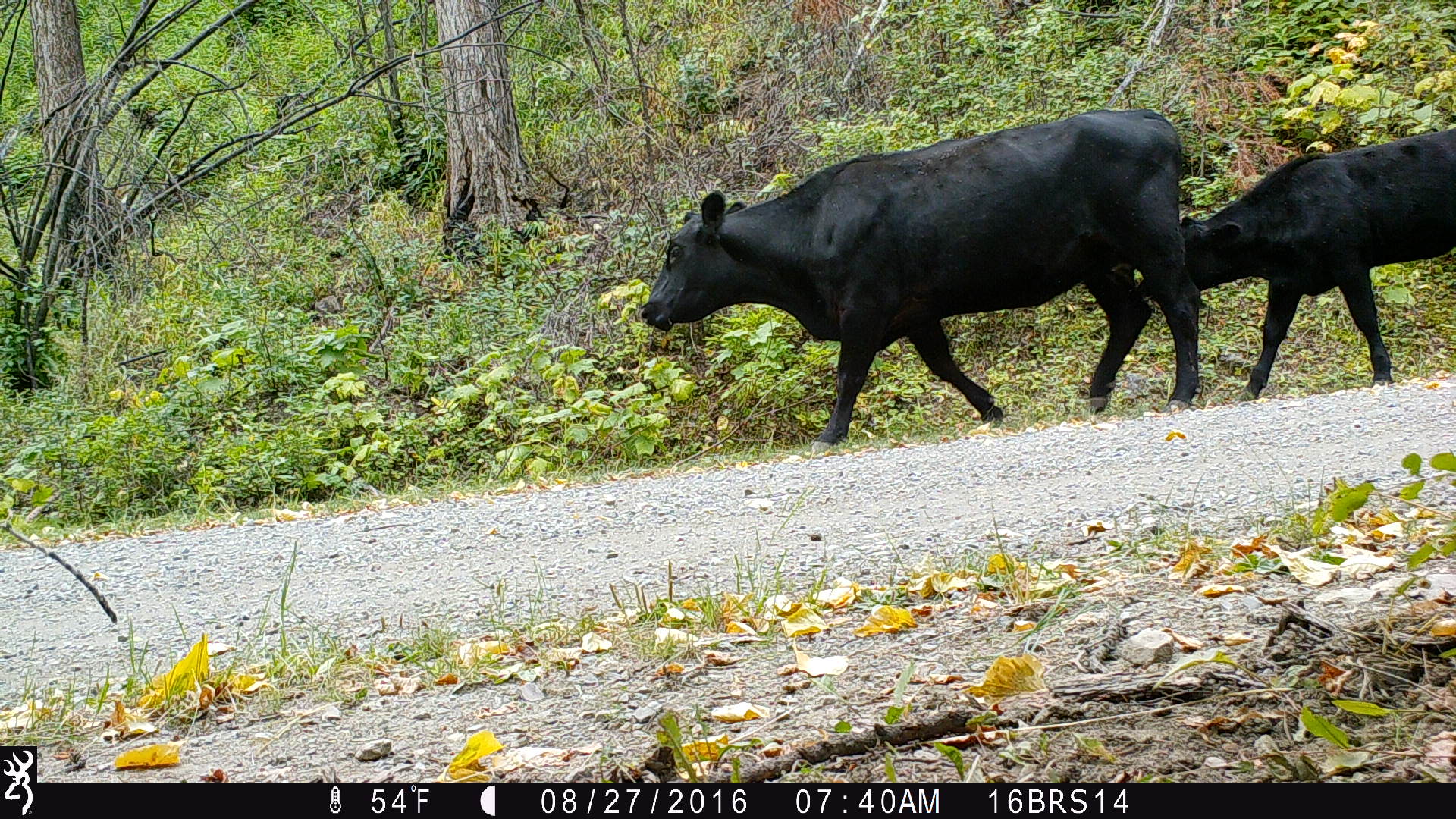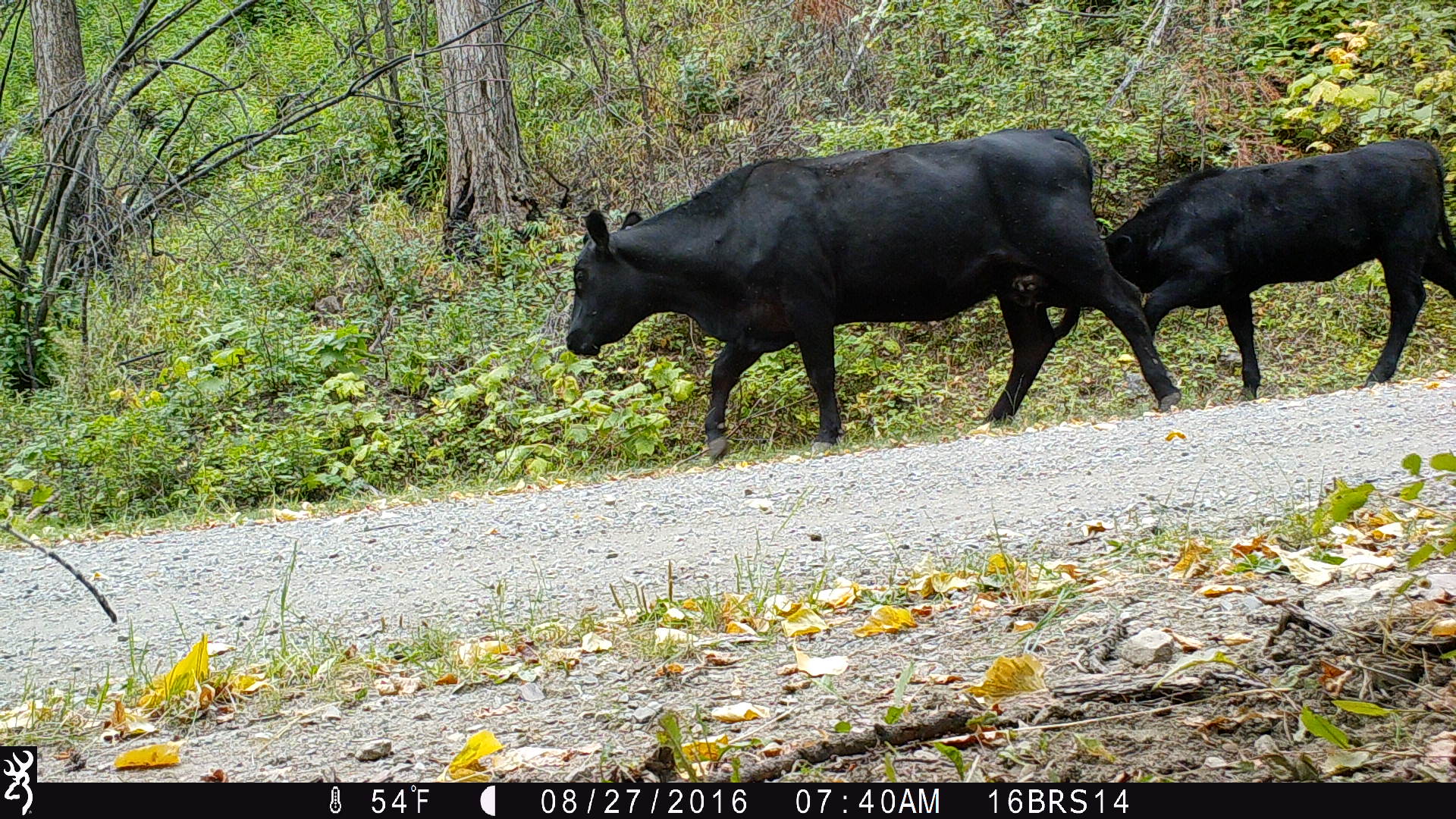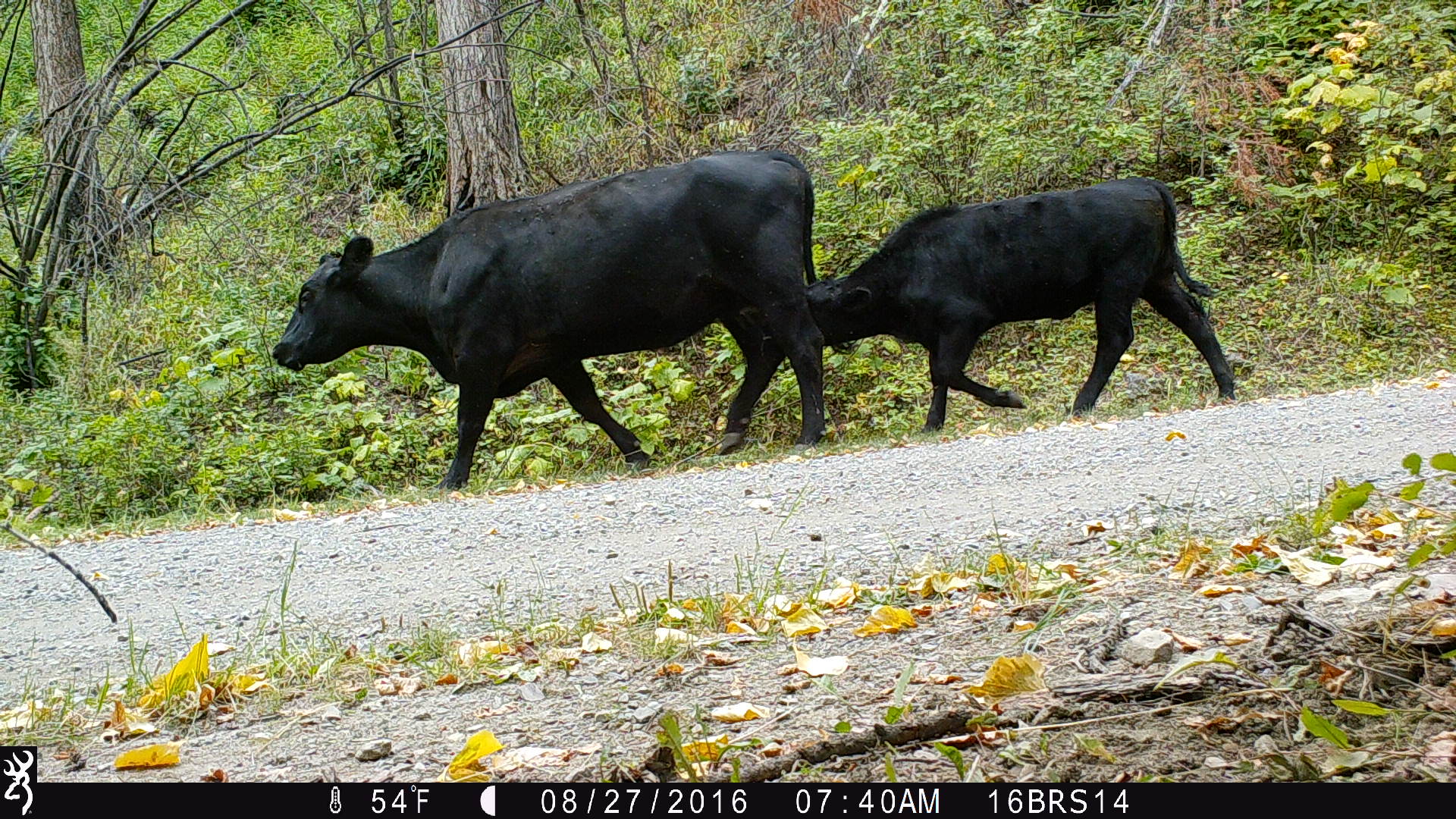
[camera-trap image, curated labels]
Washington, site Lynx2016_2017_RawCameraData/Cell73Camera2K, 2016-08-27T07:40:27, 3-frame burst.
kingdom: Animalia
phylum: Chordata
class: Mammalia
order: Artiodactyla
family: Bovidae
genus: Bos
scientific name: Bos taurus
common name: domestic cattle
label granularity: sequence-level